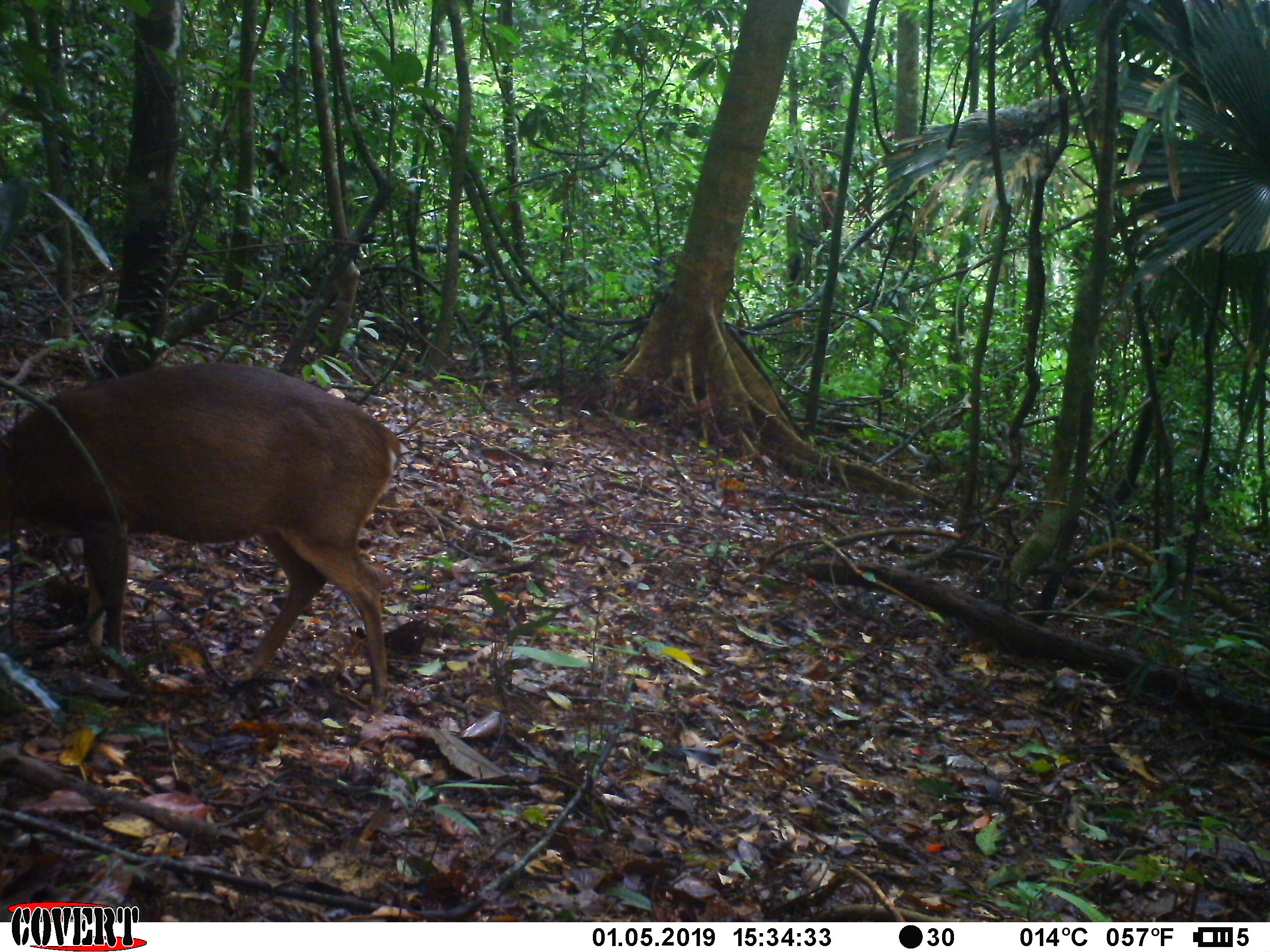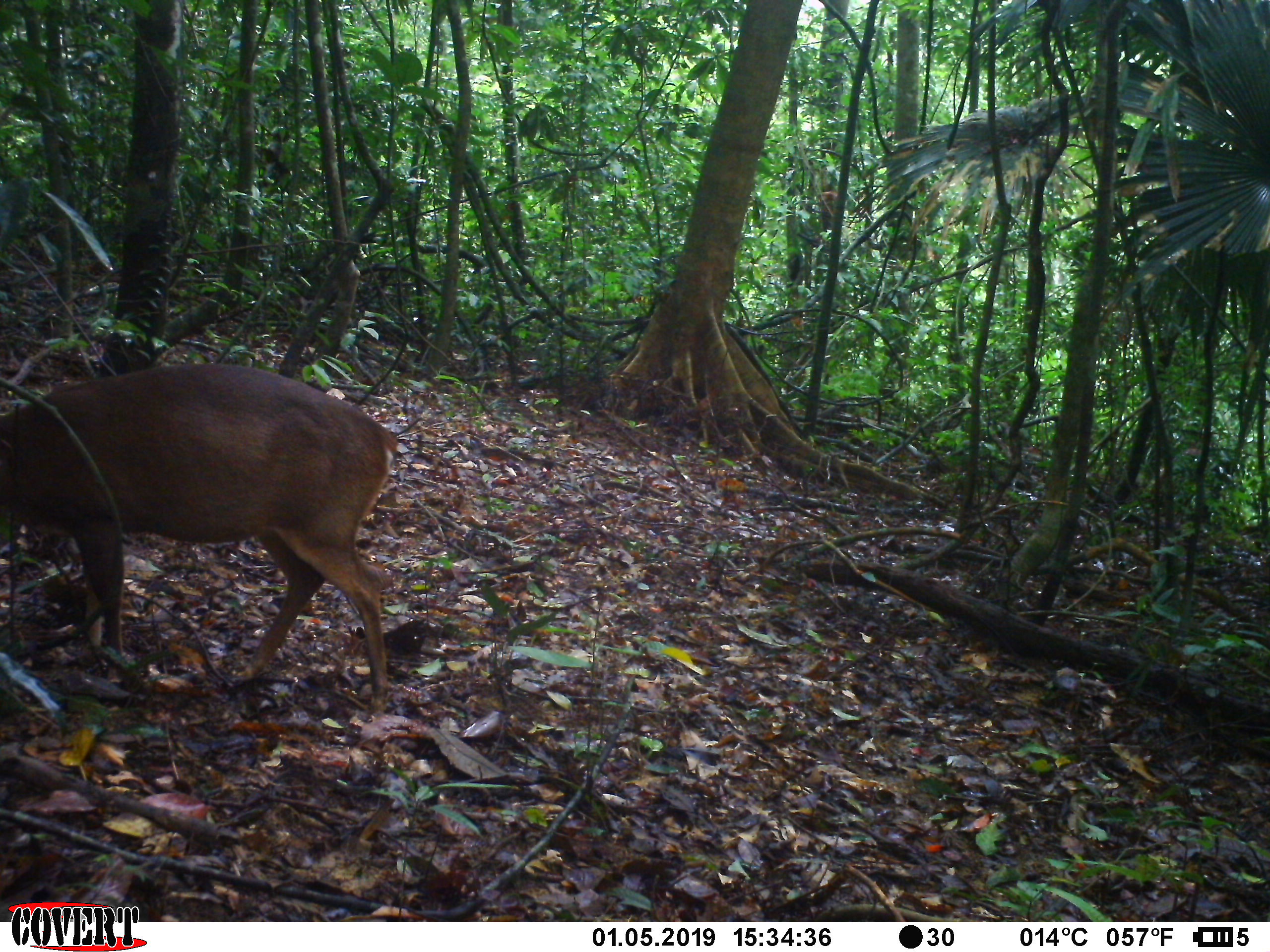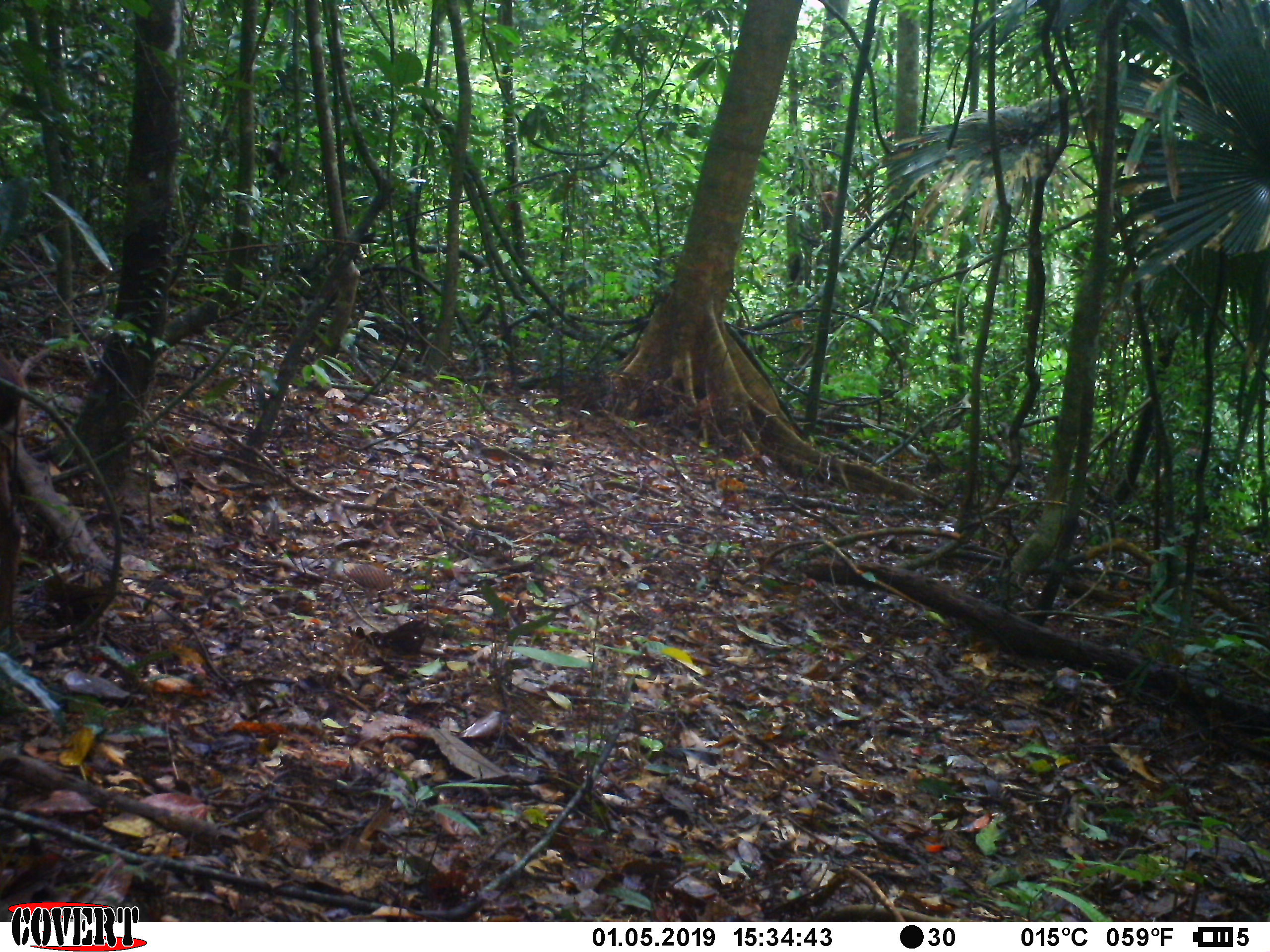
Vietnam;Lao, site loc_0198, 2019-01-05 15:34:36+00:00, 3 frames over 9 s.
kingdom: Animalia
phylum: Chordata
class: Mammalia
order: Artiodactyla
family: Cervidae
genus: Muntiacus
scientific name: Muntiacus vuquangensis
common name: large-antlered muntjac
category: large antlered muntjac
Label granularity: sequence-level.